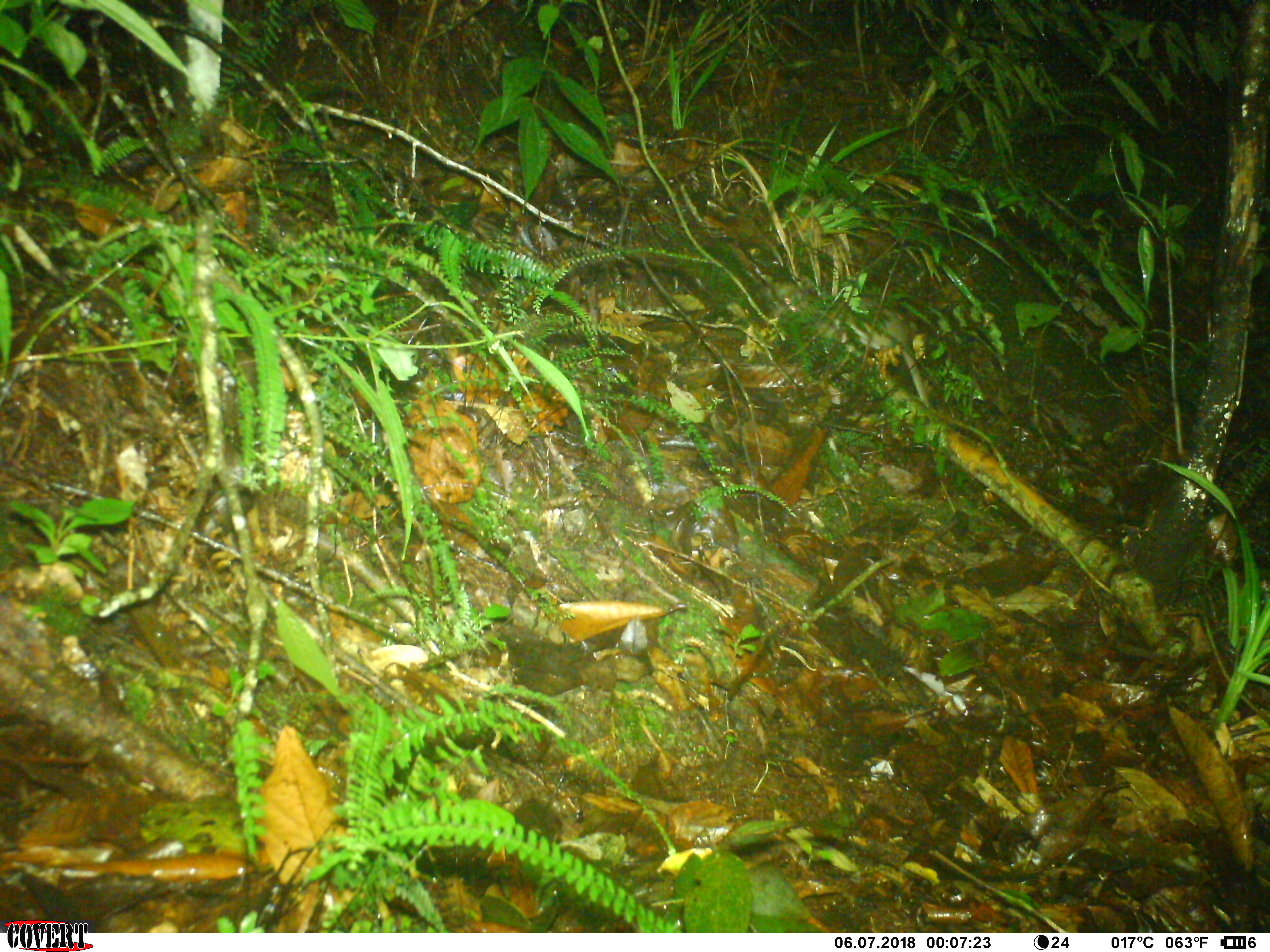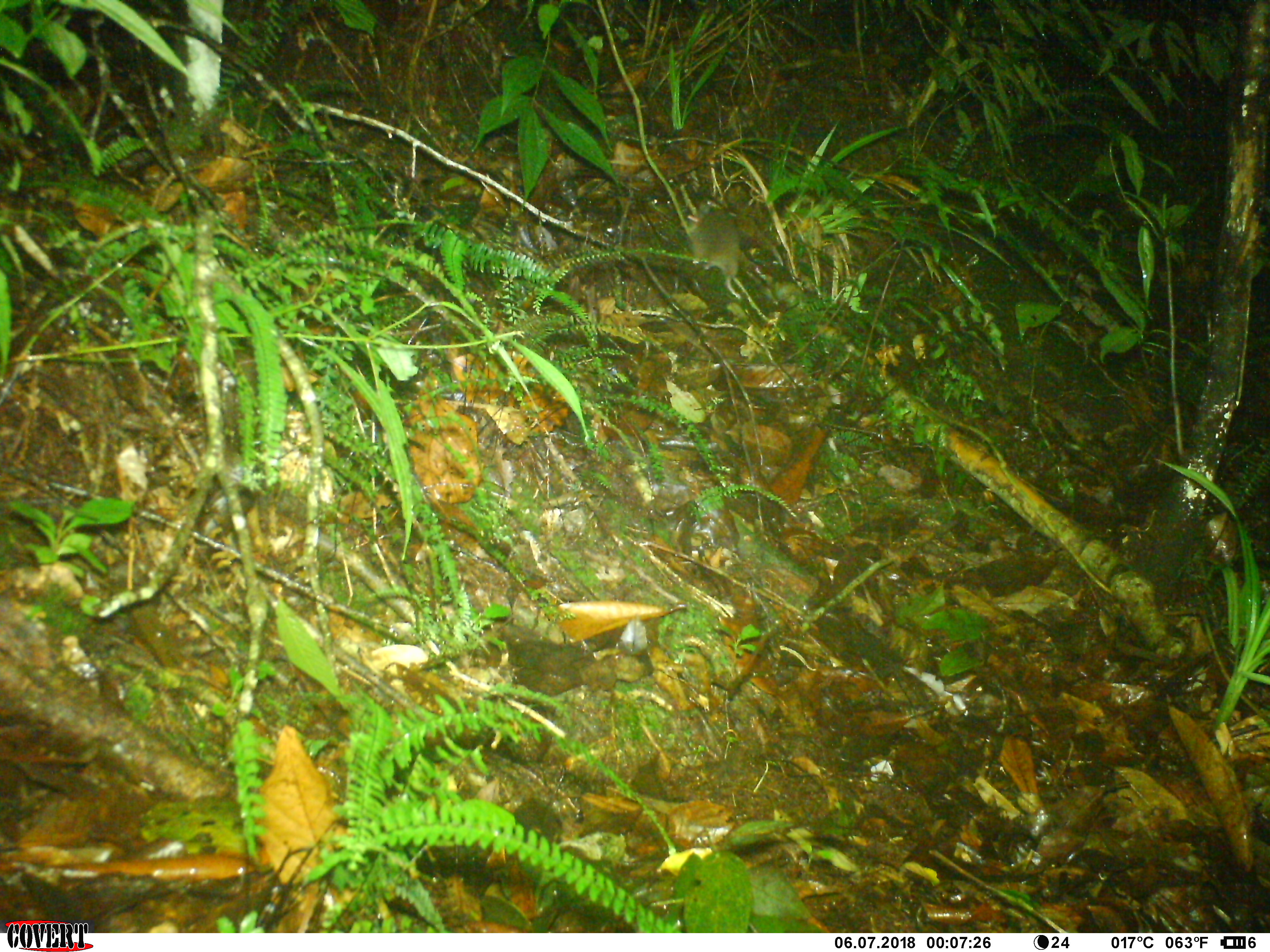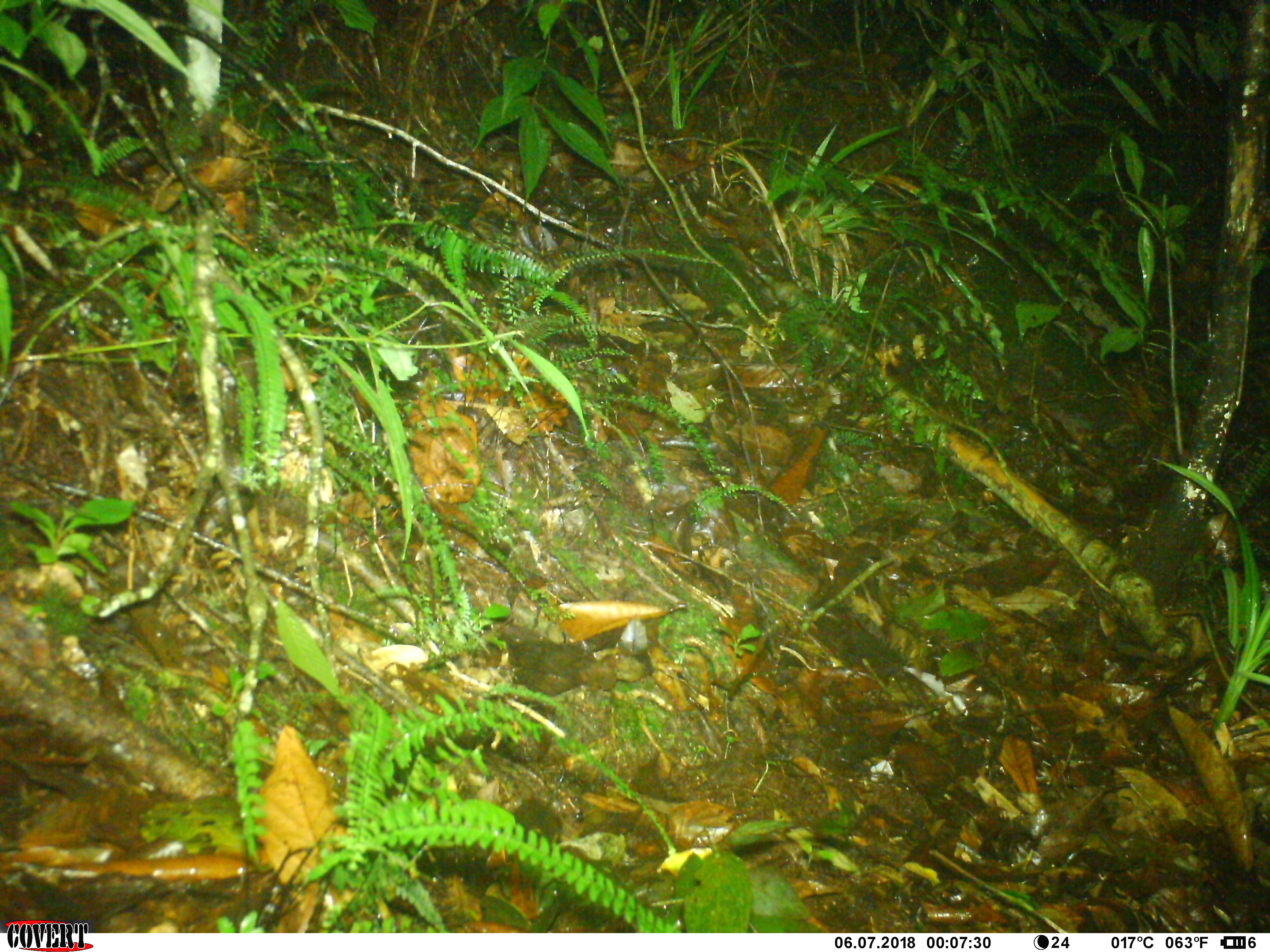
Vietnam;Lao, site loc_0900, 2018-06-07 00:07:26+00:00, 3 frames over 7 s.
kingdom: Animalia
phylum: Chordata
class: Mammalia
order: Rodentia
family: Muridae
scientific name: Muridae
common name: old-world mice and rats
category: unidentified murid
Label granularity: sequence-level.